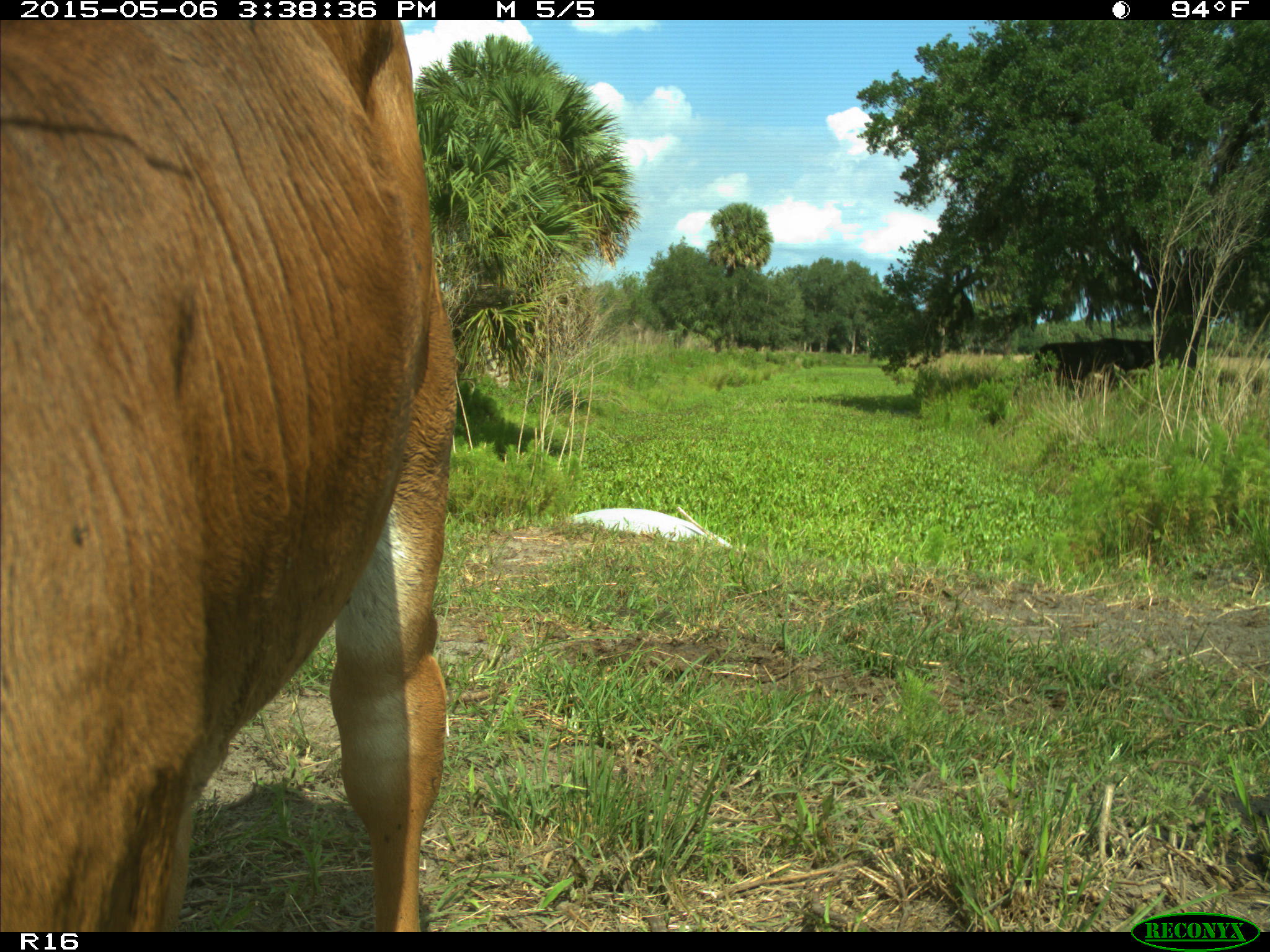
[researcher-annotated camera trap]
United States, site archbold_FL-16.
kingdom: Animalia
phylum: Chordata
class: Mammalia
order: Artiodactyla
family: Bovidae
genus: Bos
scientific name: Bos taurus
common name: domestic cow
Bos taurus (domestic cow).